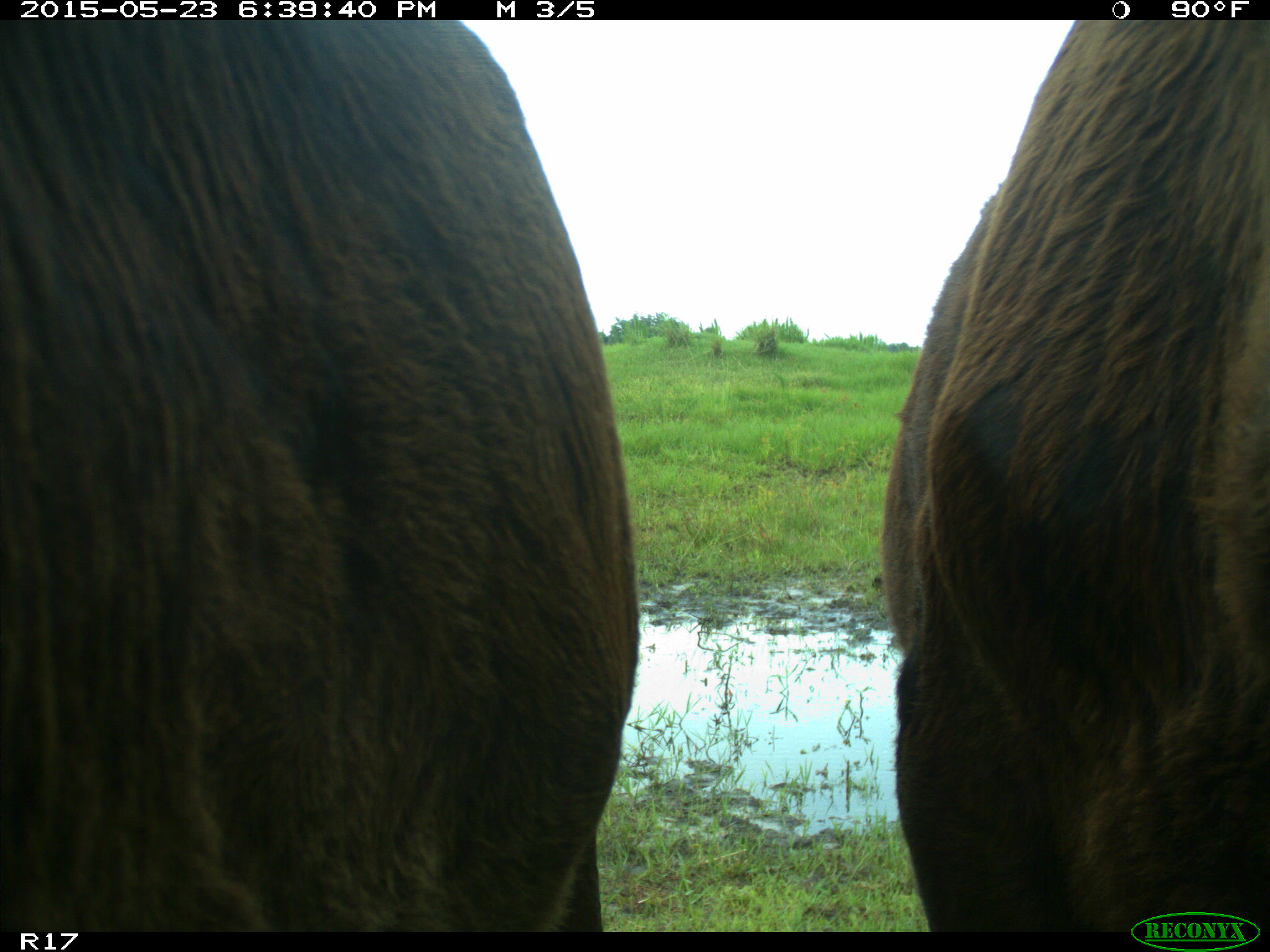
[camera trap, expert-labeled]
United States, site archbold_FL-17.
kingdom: Animalia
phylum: Chordata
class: Mammalia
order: Artiodactyla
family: Bovidae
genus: Bos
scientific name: Bos taurus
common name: domestic cow